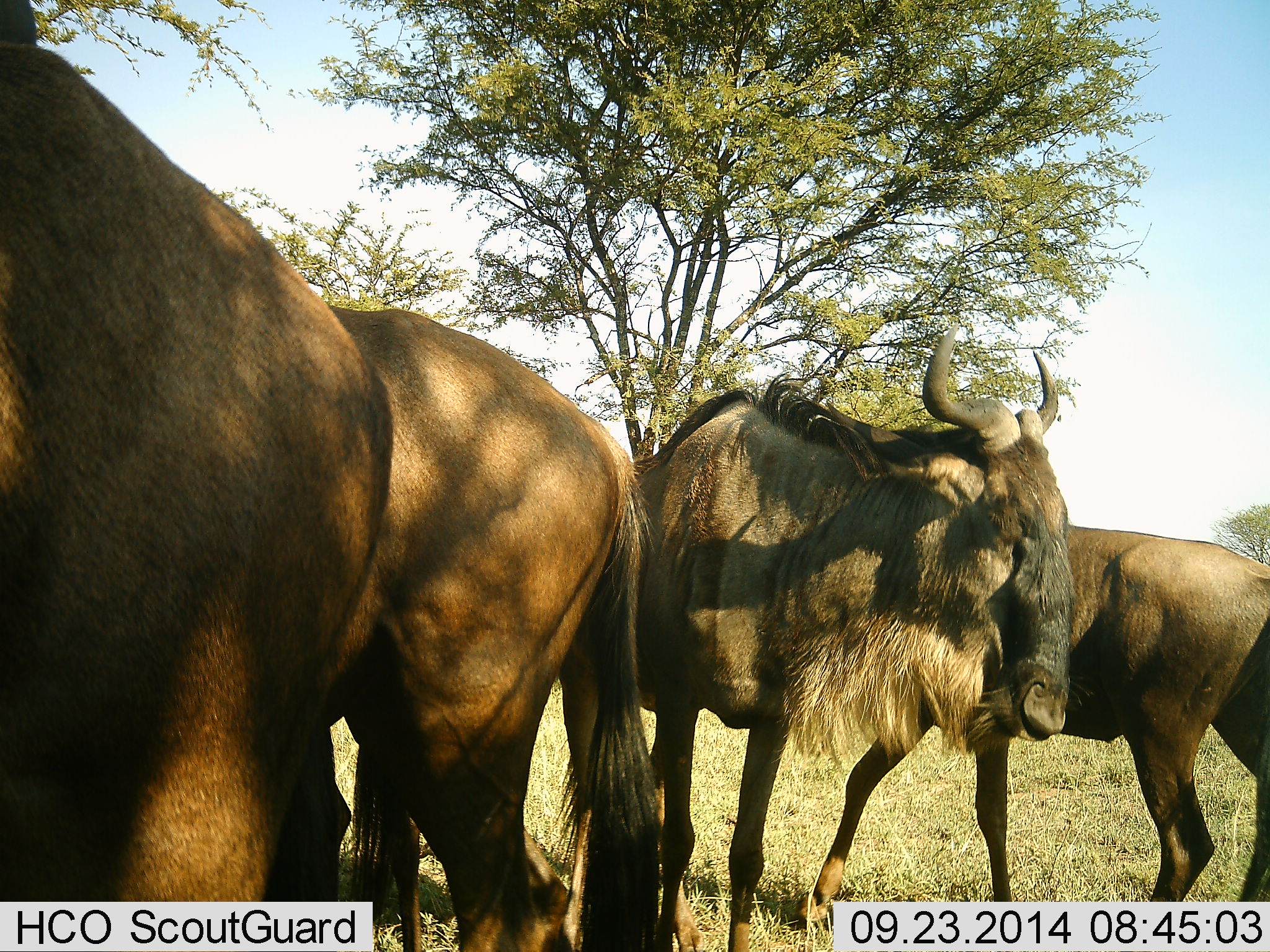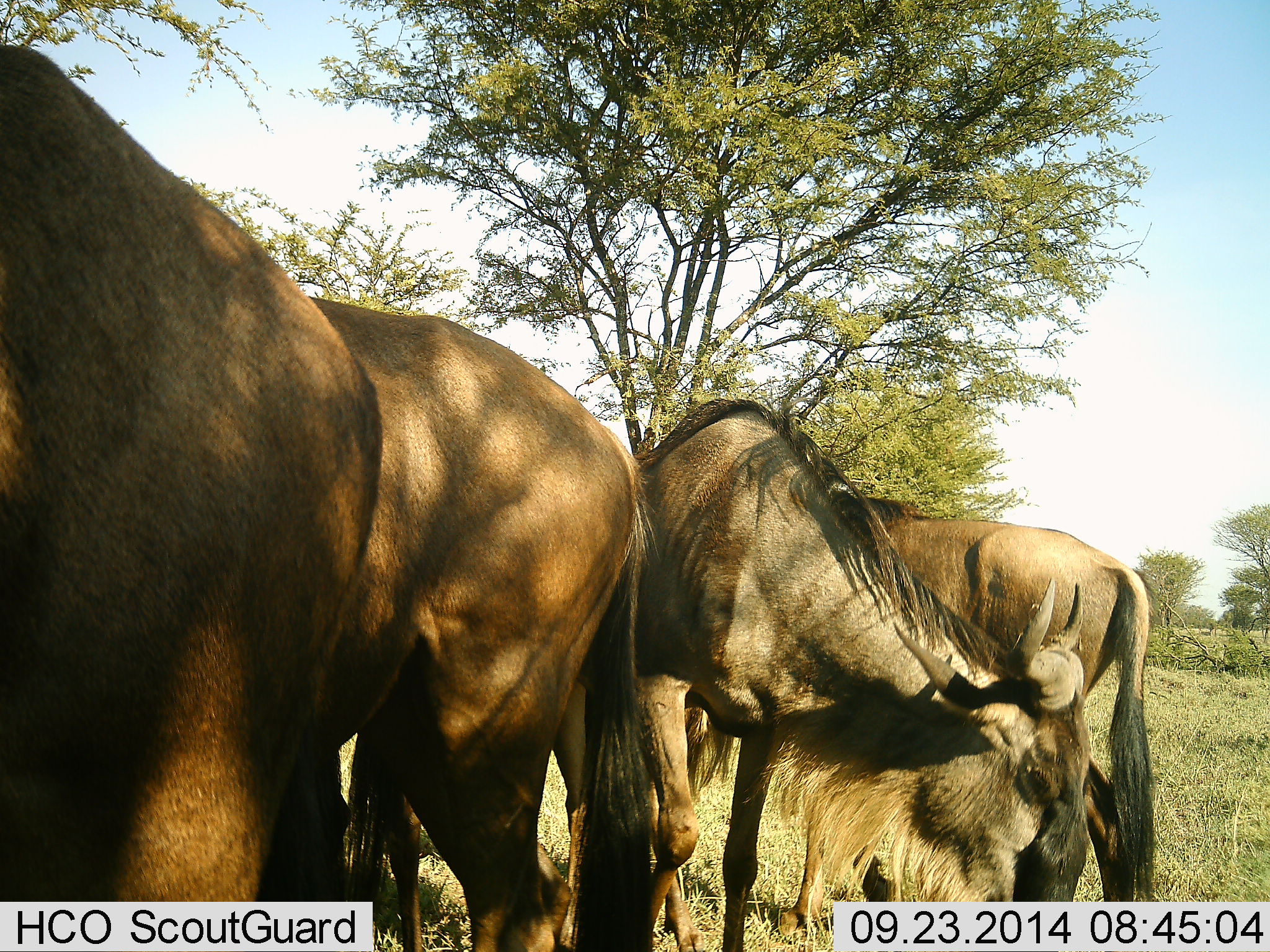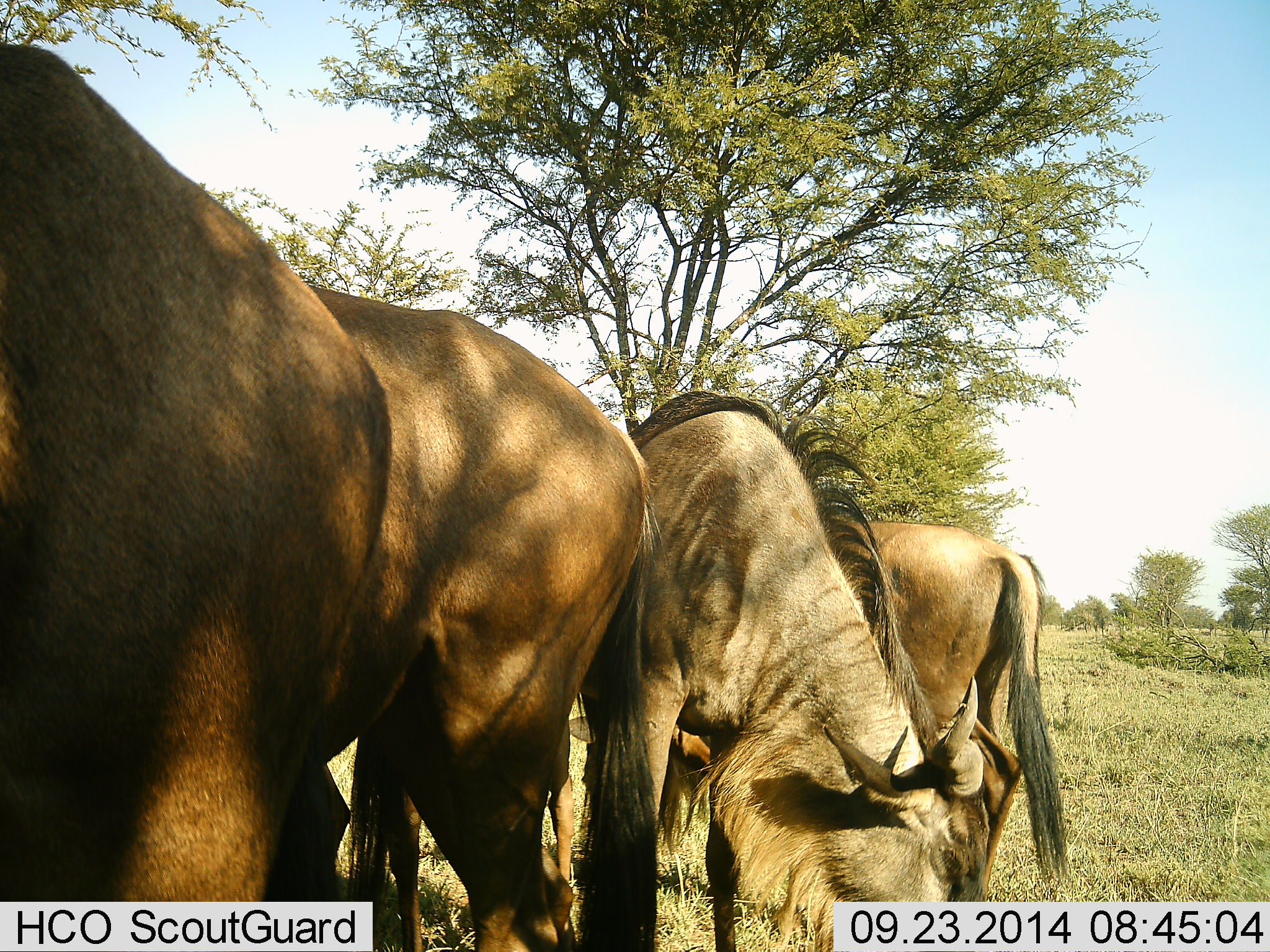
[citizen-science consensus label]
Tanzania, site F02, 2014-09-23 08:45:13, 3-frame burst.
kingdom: Animalia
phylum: Chordata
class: Mammalia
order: Artiodactyla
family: Bovidae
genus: Connochaetes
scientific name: Connochaetes taurinus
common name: blue wildebeest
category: wildebeest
Wildebeest (blue wildebeest) (Connochaetes taurinus), count 4. Behavior (volunteer vote fractions): standing 50%, resting 10%, moving 20%, interacting 20%. Young present (vote fraction): 0%. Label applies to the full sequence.